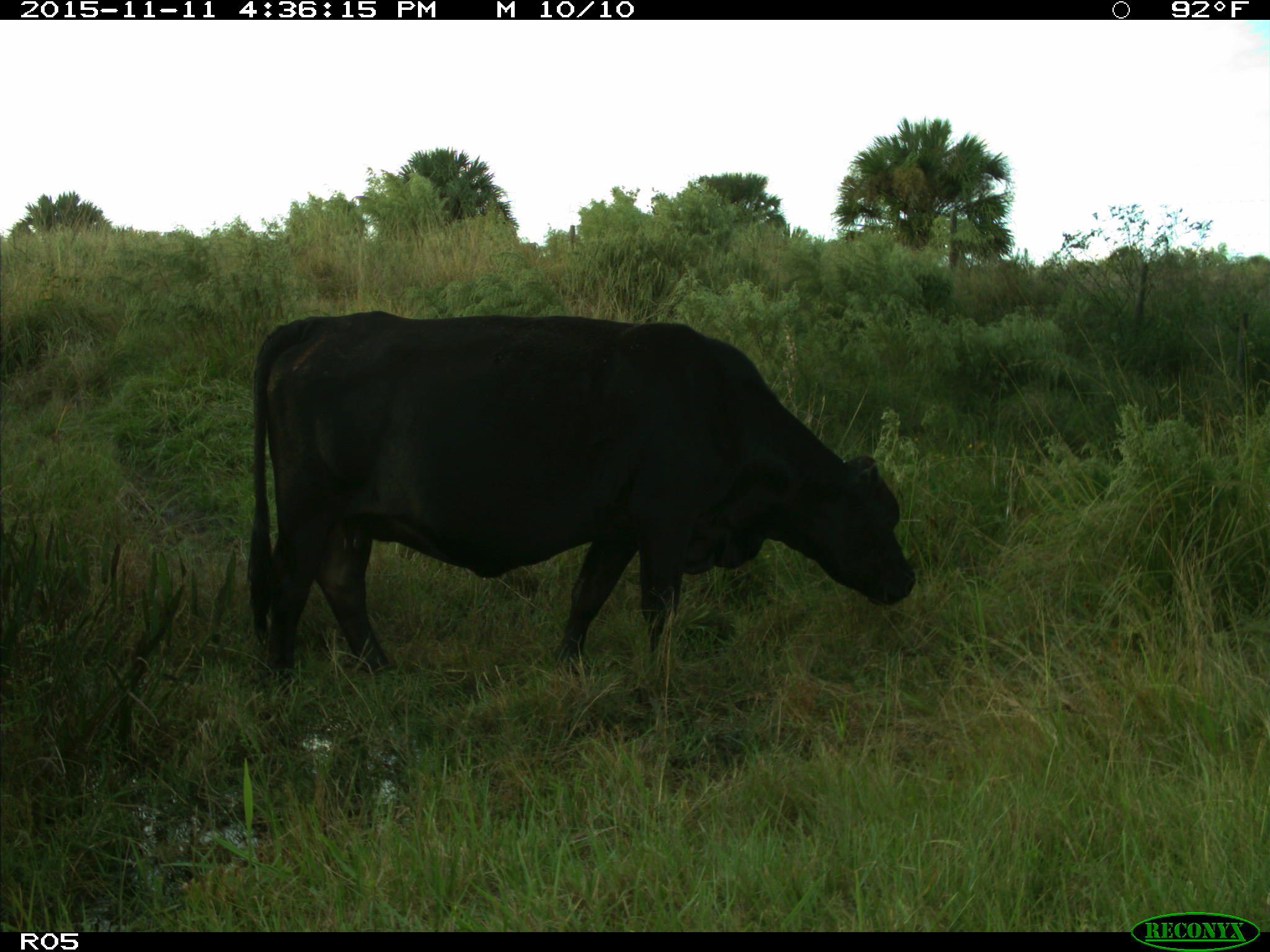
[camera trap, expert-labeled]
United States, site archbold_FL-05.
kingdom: Animalia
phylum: Chordata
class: Mammalia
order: Artiodactyla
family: Bovidae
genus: Bos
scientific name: Bos taurus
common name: domestic cow